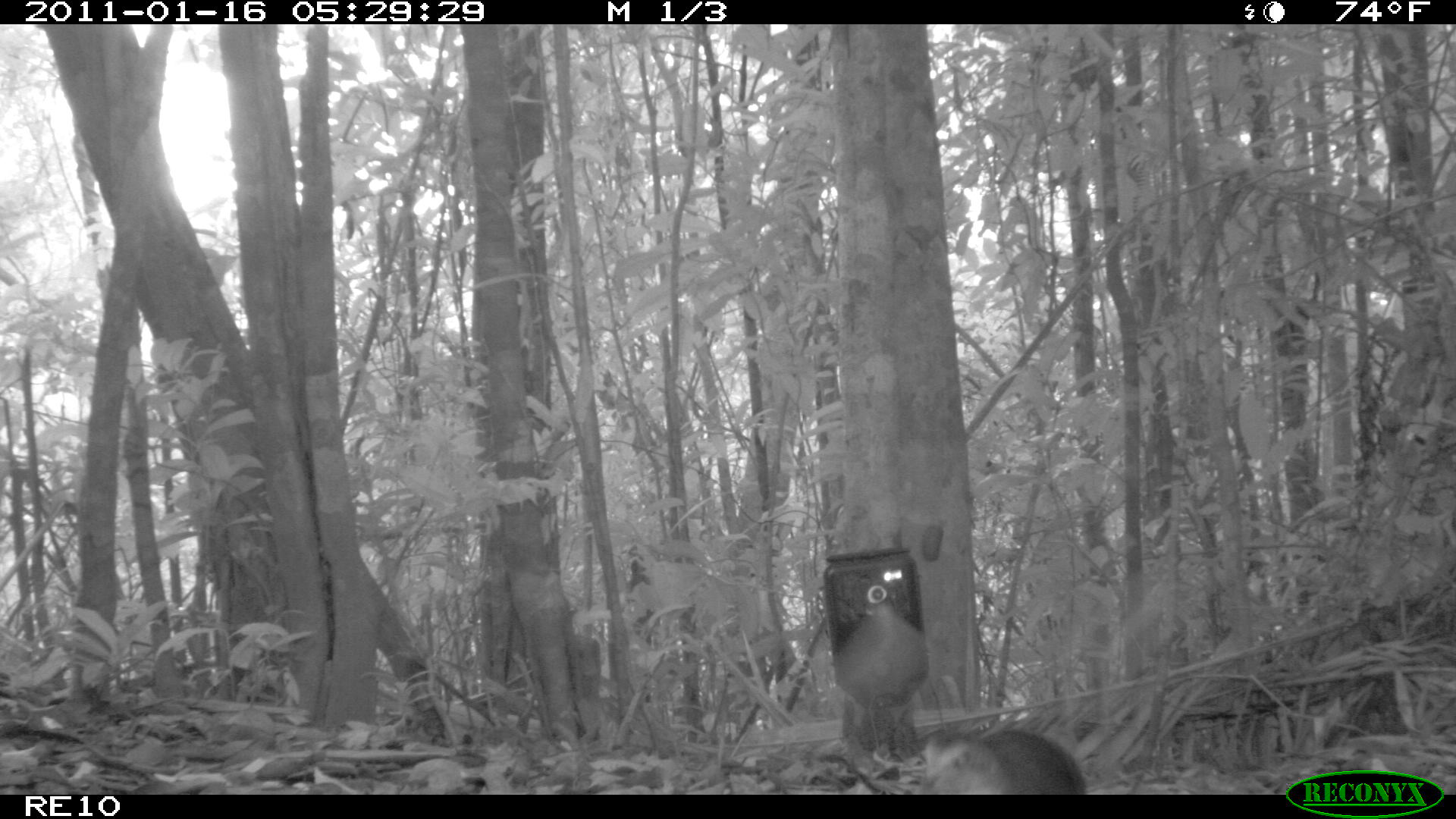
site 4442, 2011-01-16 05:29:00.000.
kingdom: Animalia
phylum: Chordata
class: Aves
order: Gruiformes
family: Sarothruridae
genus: Mentocrex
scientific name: Mentocrex kioloides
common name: madagascar wood rail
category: canirallus kioloides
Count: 2.